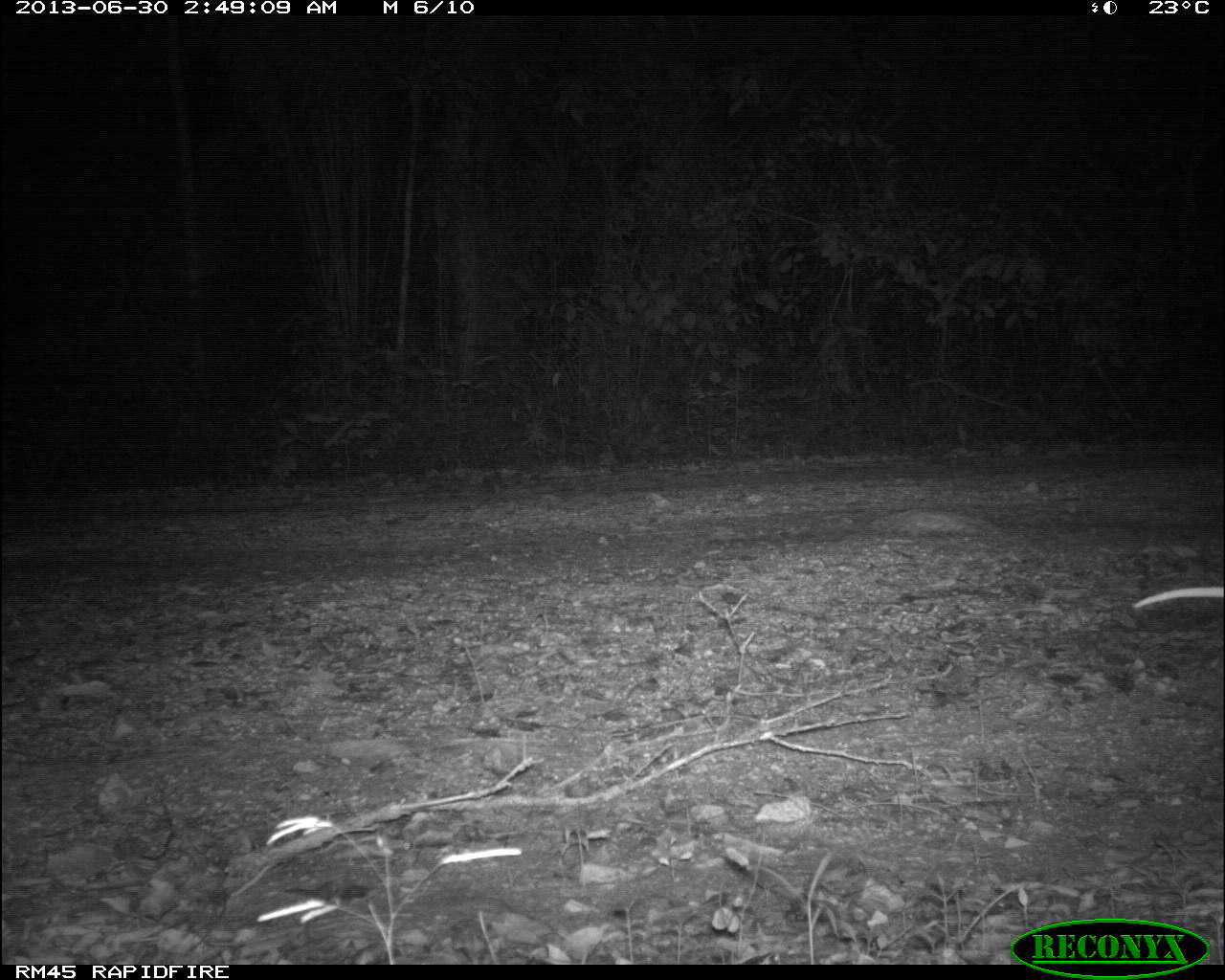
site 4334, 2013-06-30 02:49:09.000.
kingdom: Animalia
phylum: Chordata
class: Mammalia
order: Didelphimorphia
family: Didelphidae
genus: Didelphis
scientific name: Didelphis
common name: american opossums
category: didelphis sp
Didelphis sp (american opossums) (Didelphis), count 1.